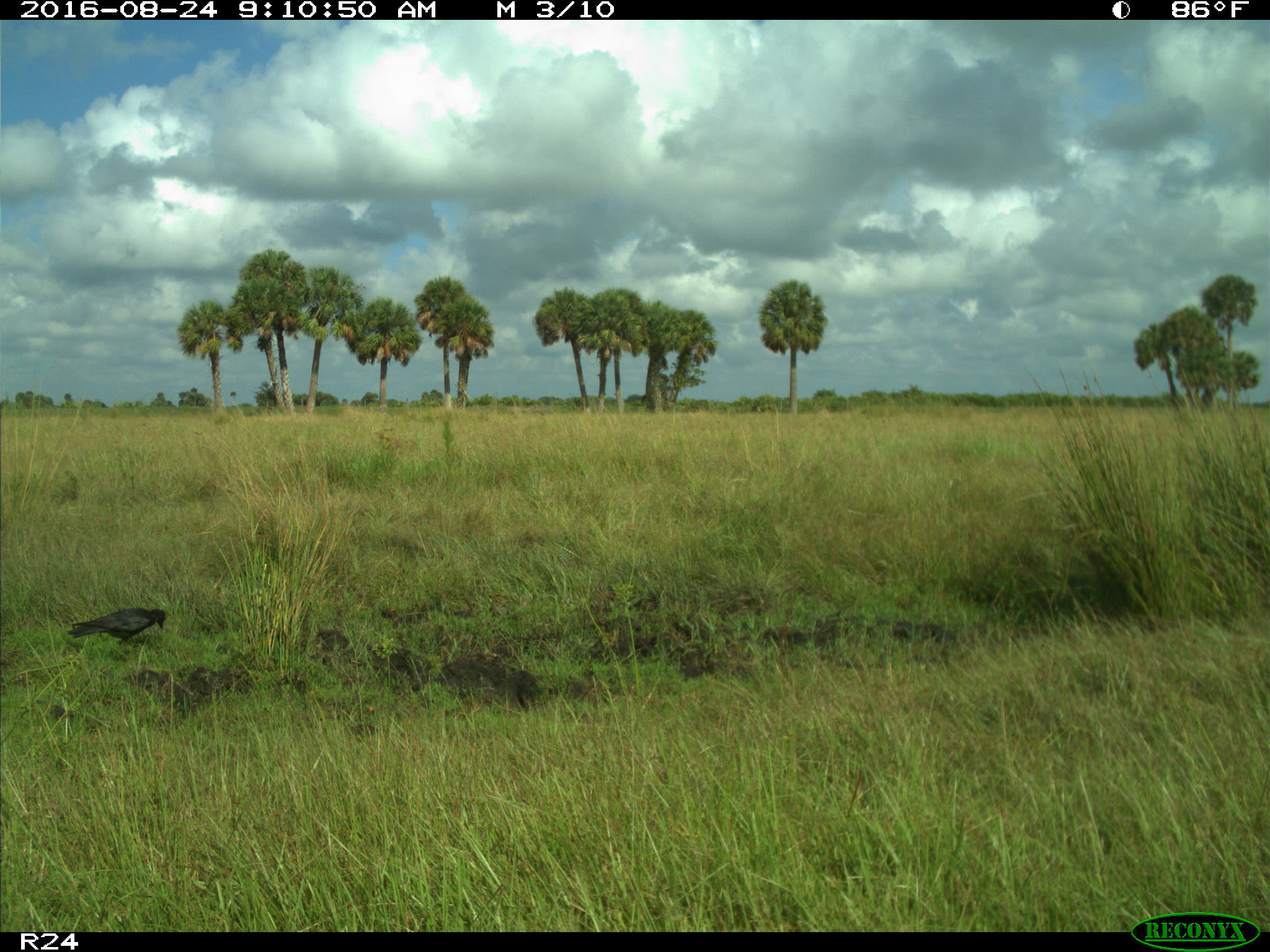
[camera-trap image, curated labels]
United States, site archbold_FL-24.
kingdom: Animalia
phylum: Chordata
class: Aves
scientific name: Aves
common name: birds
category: unidentified bird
Unidentified bird (birds) (Aves).